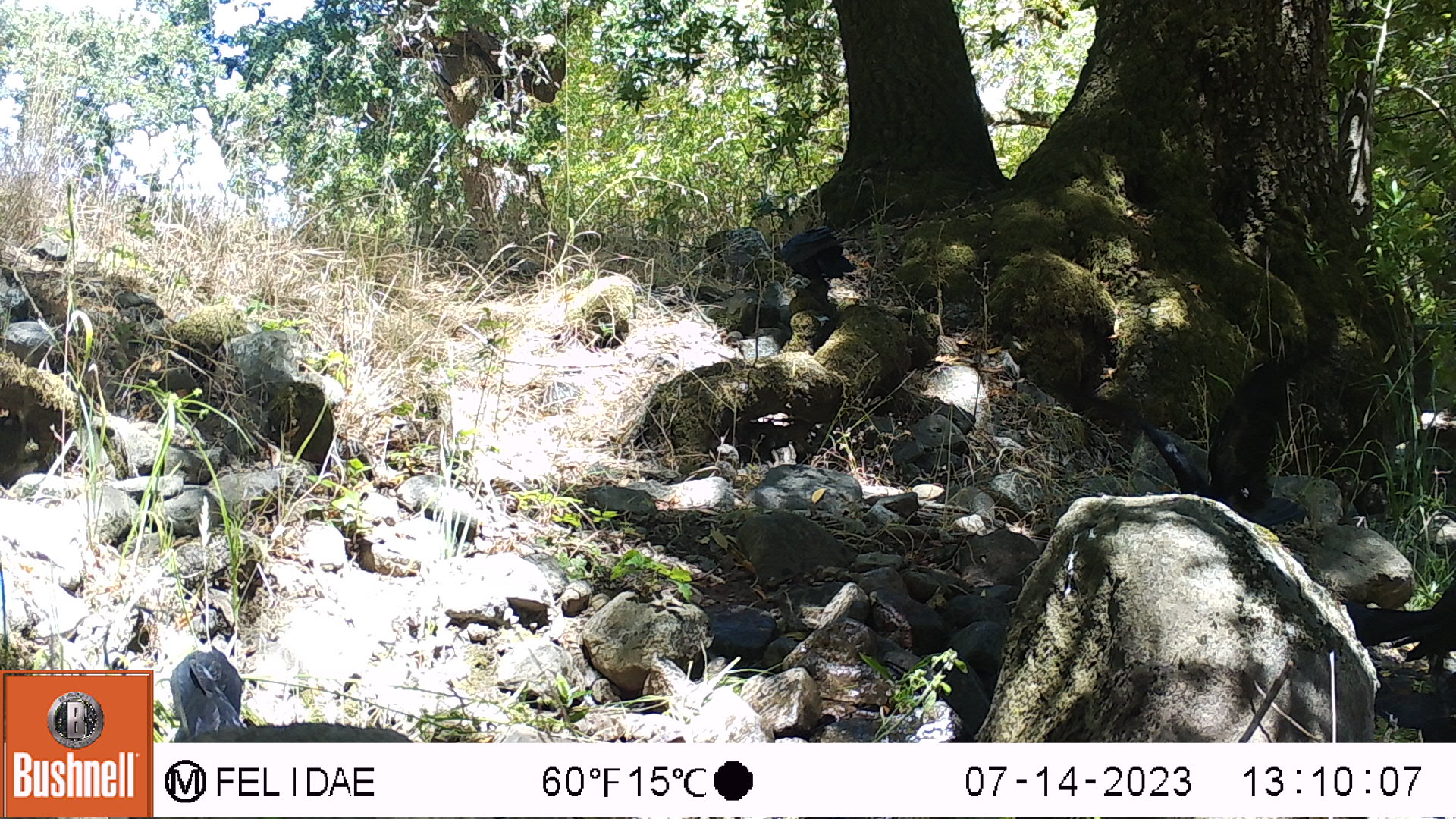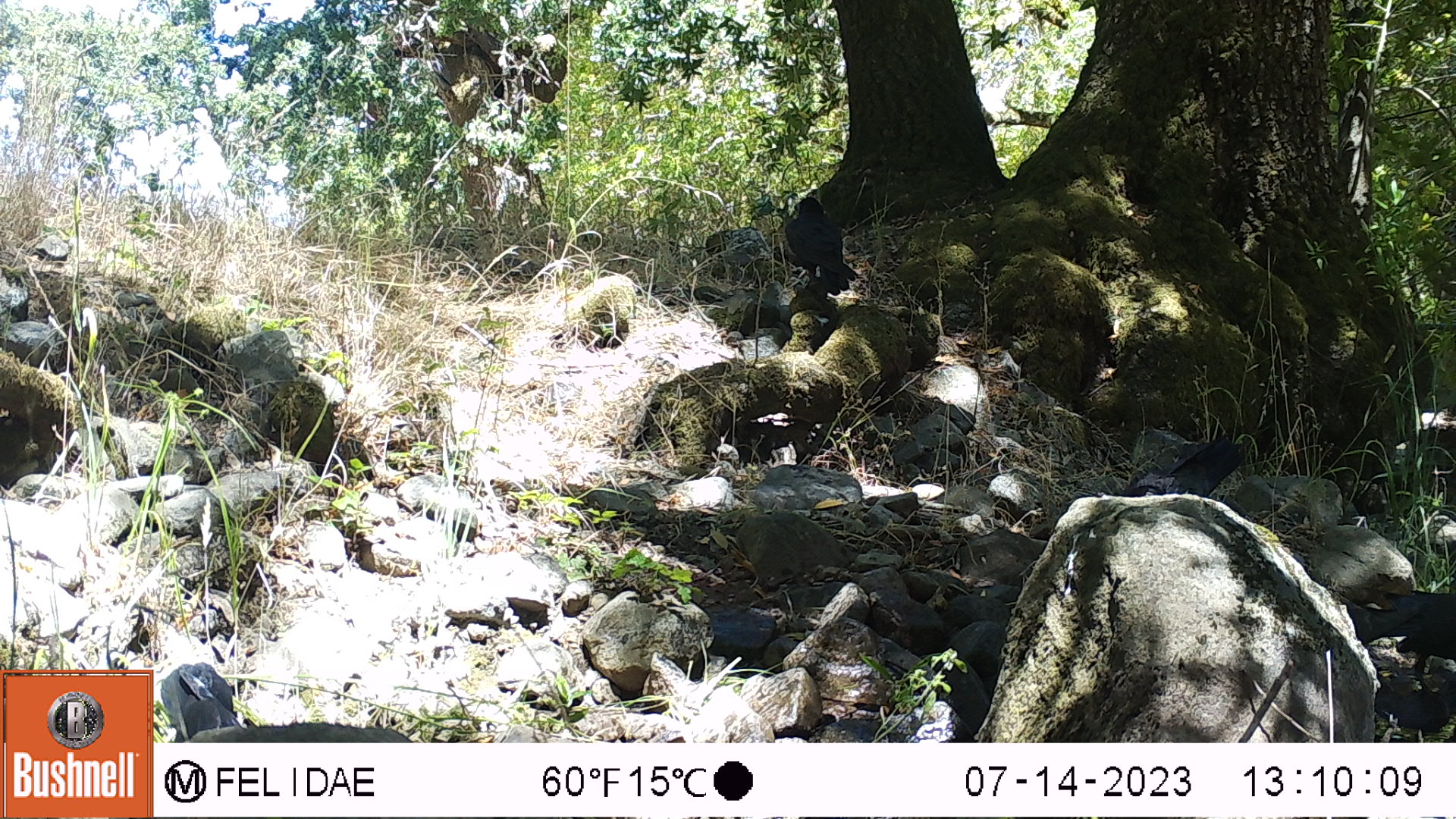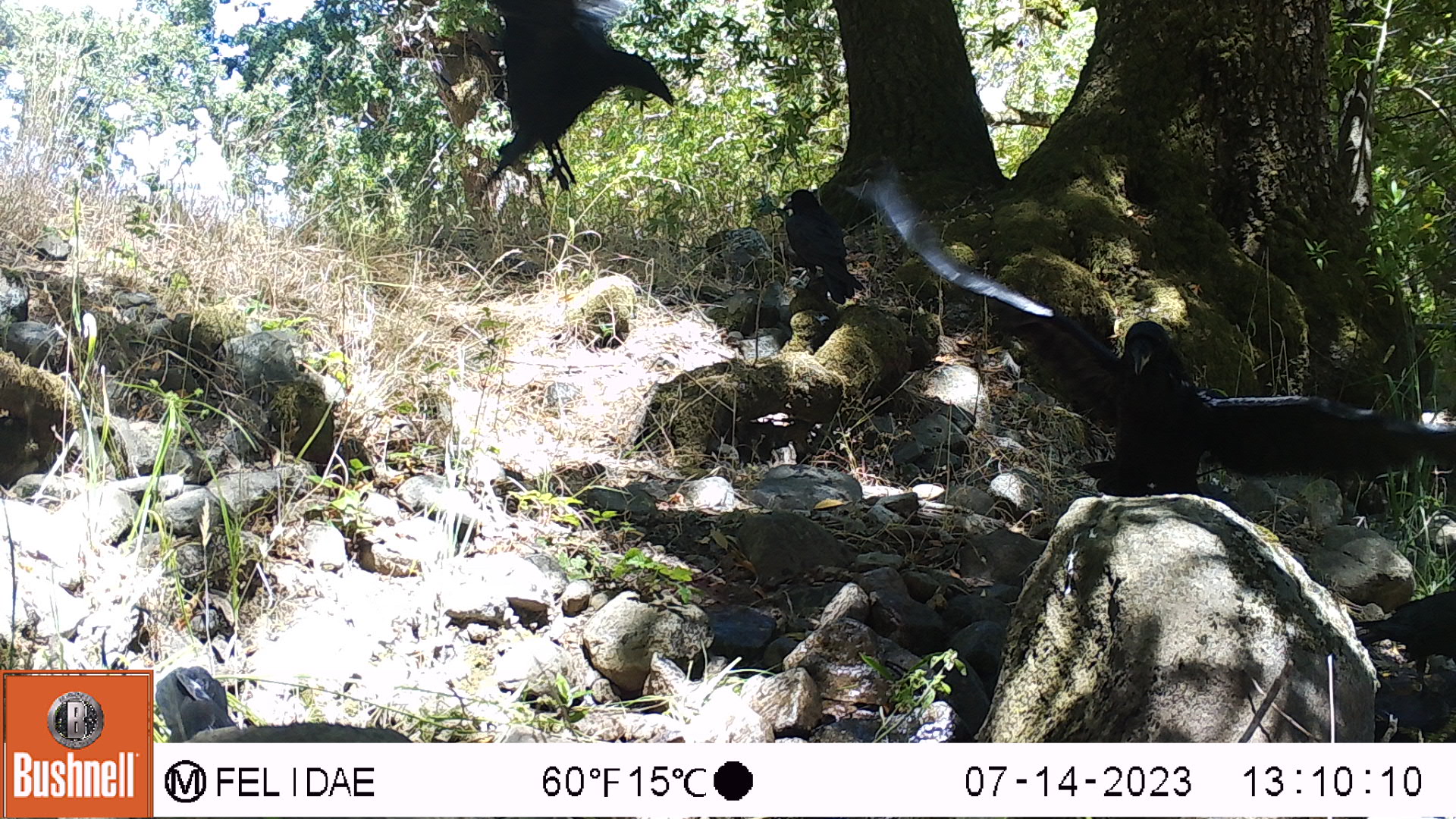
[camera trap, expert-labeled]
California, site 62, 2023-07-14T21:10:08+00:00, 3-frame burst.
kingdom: Animalia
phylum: Chordata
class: Aves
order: Passeriformes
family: Corvidae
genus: Corvus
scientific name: Corvus brachyrhynchos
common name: american crow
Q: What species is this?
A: American crow (Corvus brachyrhynchos).